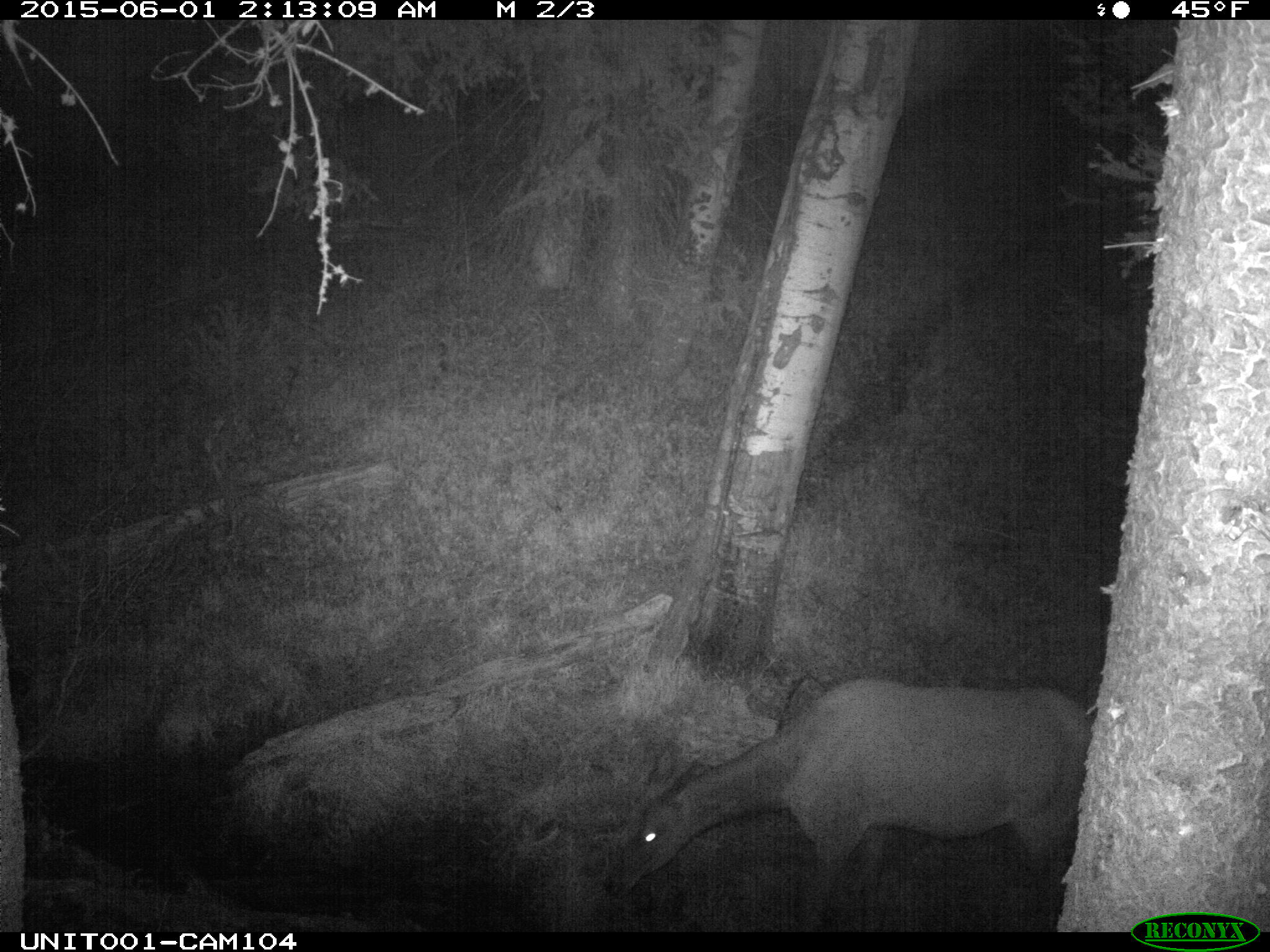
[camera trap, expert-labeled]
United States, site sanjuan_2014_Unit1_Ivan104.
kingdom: Animalia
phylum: Chordata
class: Mammalia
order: Artiodactyla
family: Cervidae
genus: Cervus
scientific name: Cervus elaphus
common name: red deer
Cervus elaphus (red deer).